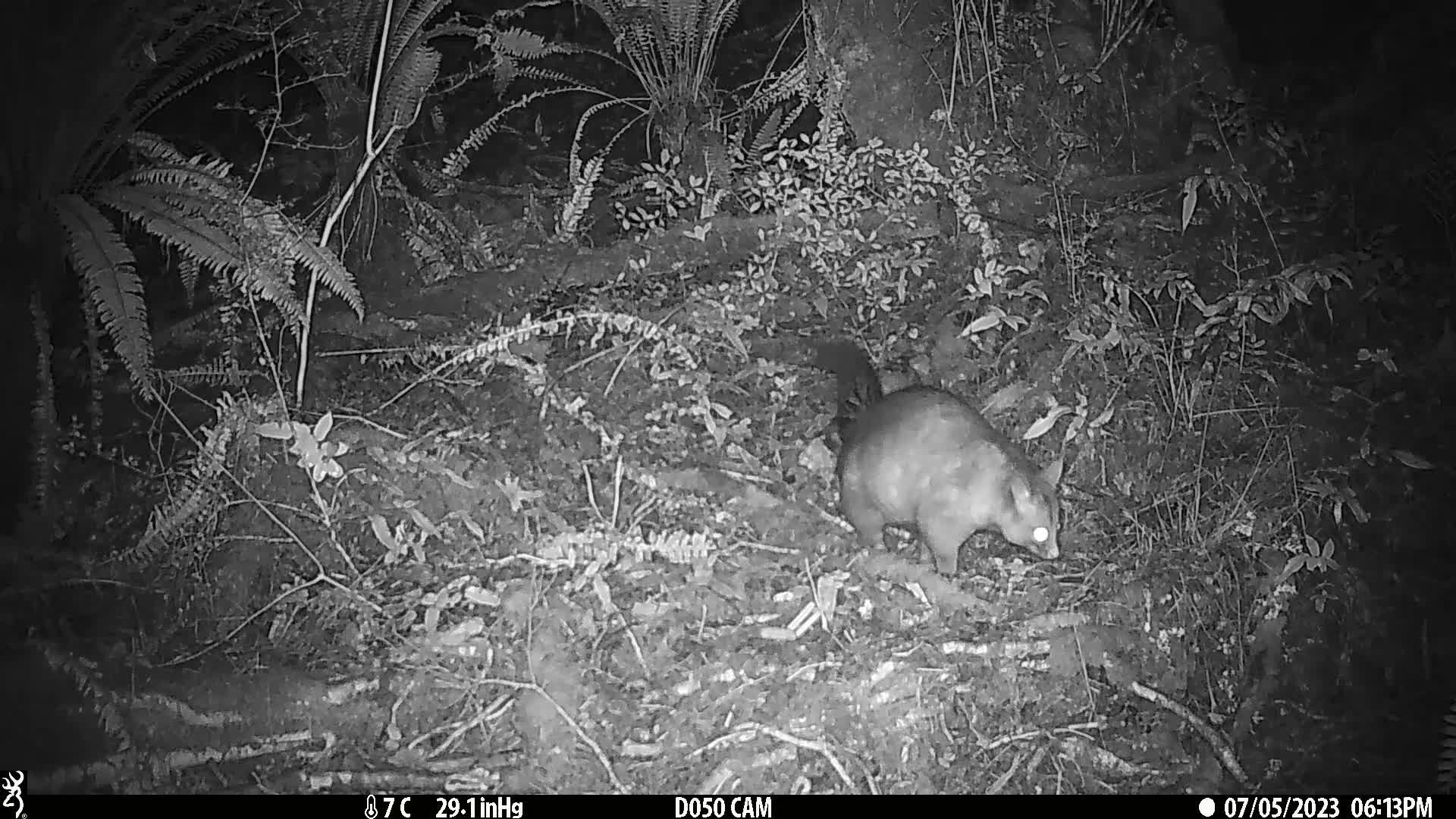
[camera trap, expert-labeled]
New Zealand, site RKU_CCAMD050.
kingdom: Animalia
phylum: Chordata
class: Mammalia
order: Diprotodontia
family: Phalangeridae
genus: Trichosurus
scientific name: Trichosurus vulpecula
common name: common brushtail possum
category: possum